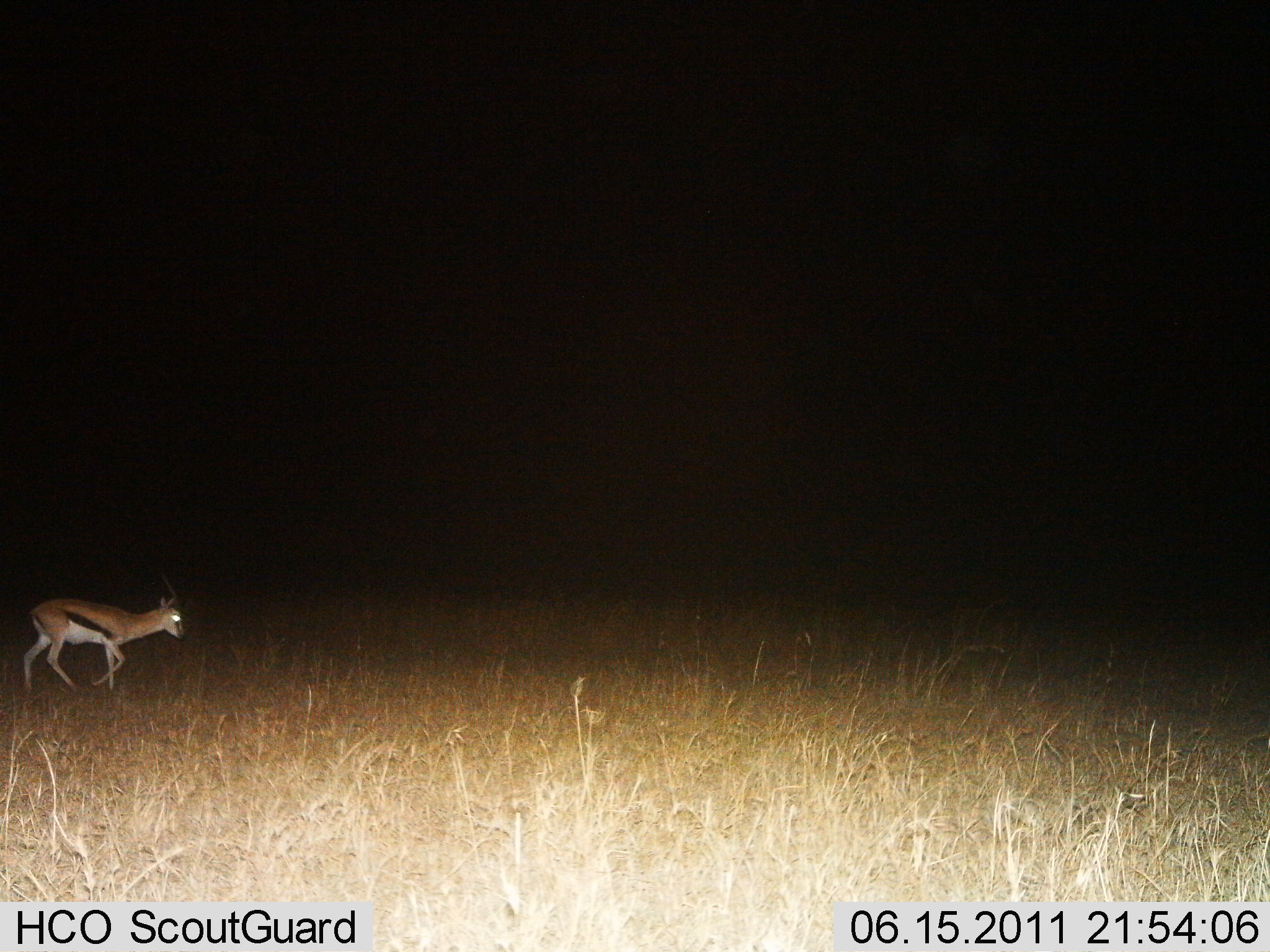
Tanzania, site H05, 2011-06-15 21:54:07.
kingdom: Animalia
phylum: Chordata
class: Mammalia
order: Artiodactyla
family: Bovidae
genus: Eudorcas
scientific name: Eudorcas thomsonii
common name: thomson's gazelle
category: gazellethomsons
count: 1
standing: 31%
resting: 0%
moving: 85%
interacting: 0%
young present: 0%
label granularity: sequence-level